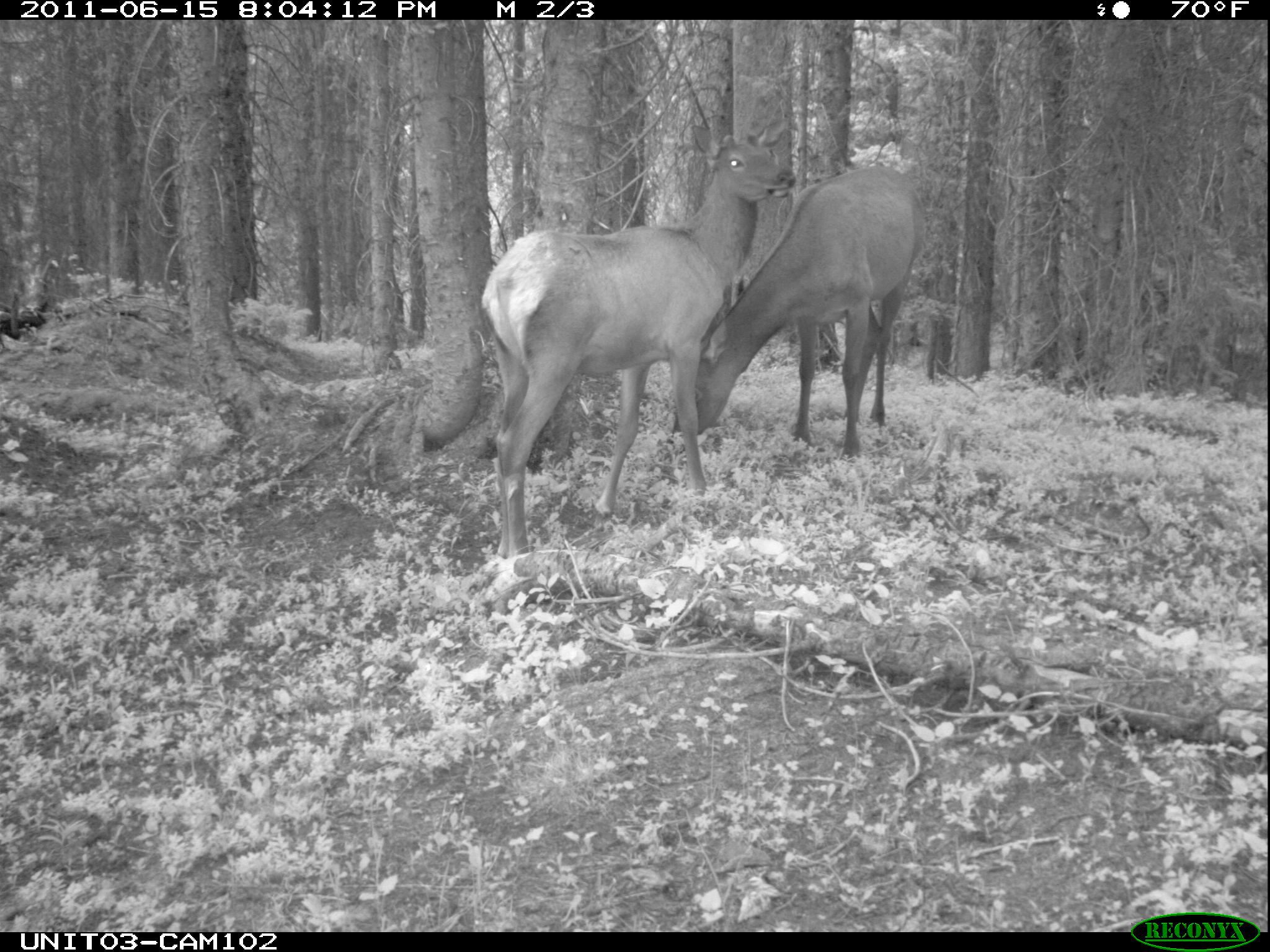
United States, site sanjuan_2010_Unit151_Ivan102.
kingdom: Animalia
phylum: Chordata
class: Mammalia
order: Artiodactyla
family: Cervidae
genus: Cervus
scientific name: Cervus elaphus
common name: red deer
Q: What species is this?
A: Cervus elaphus (red deer).